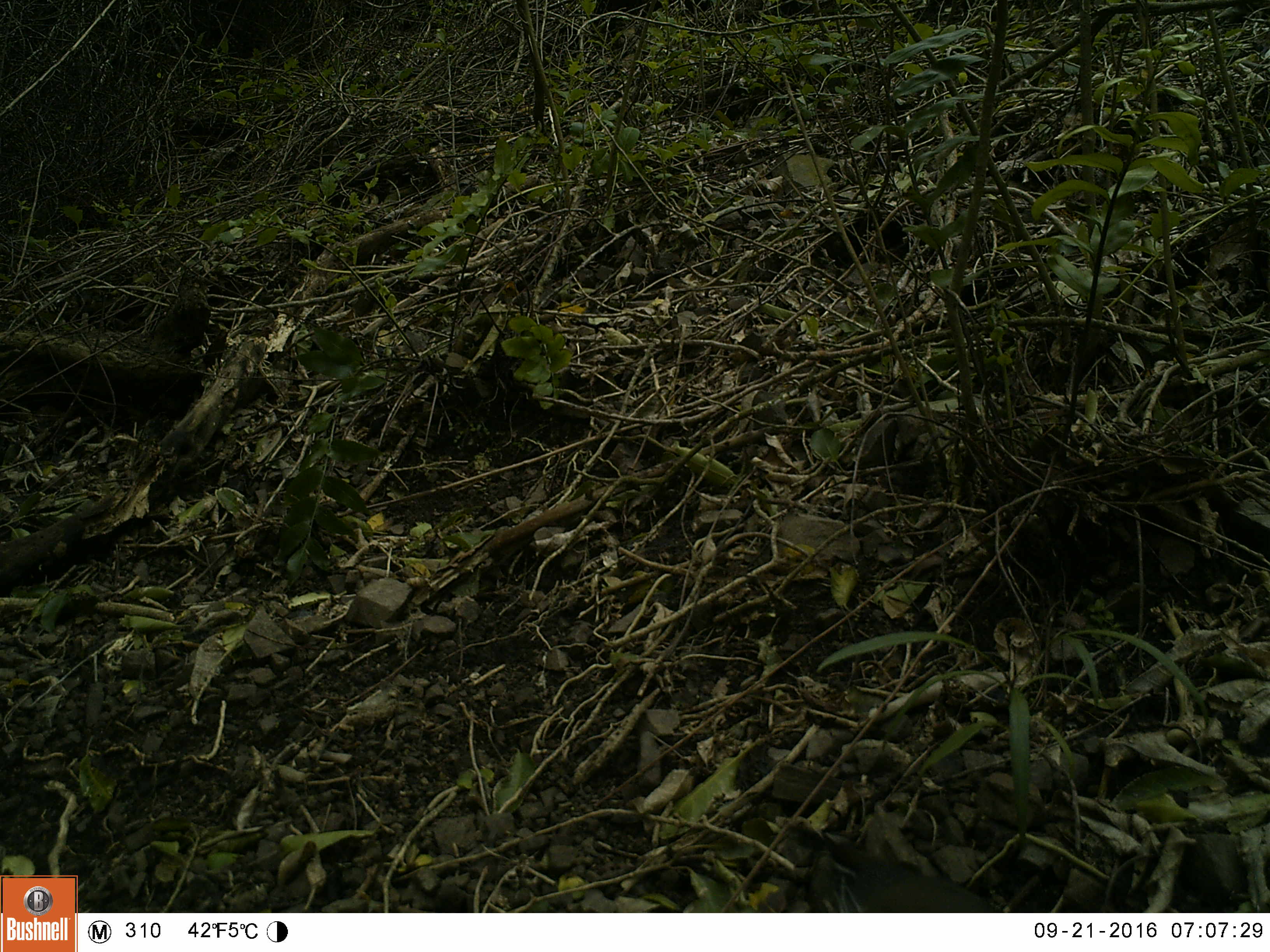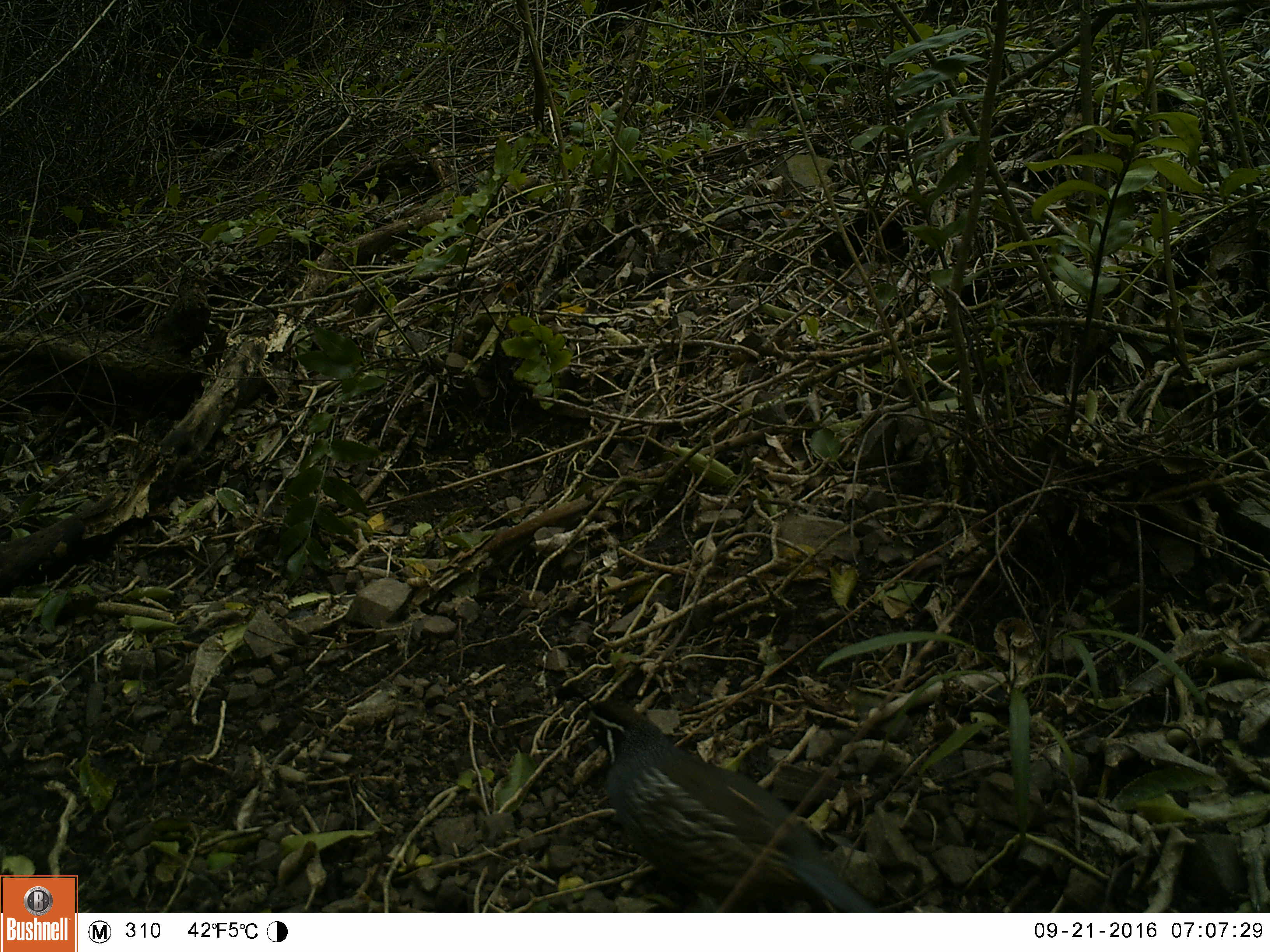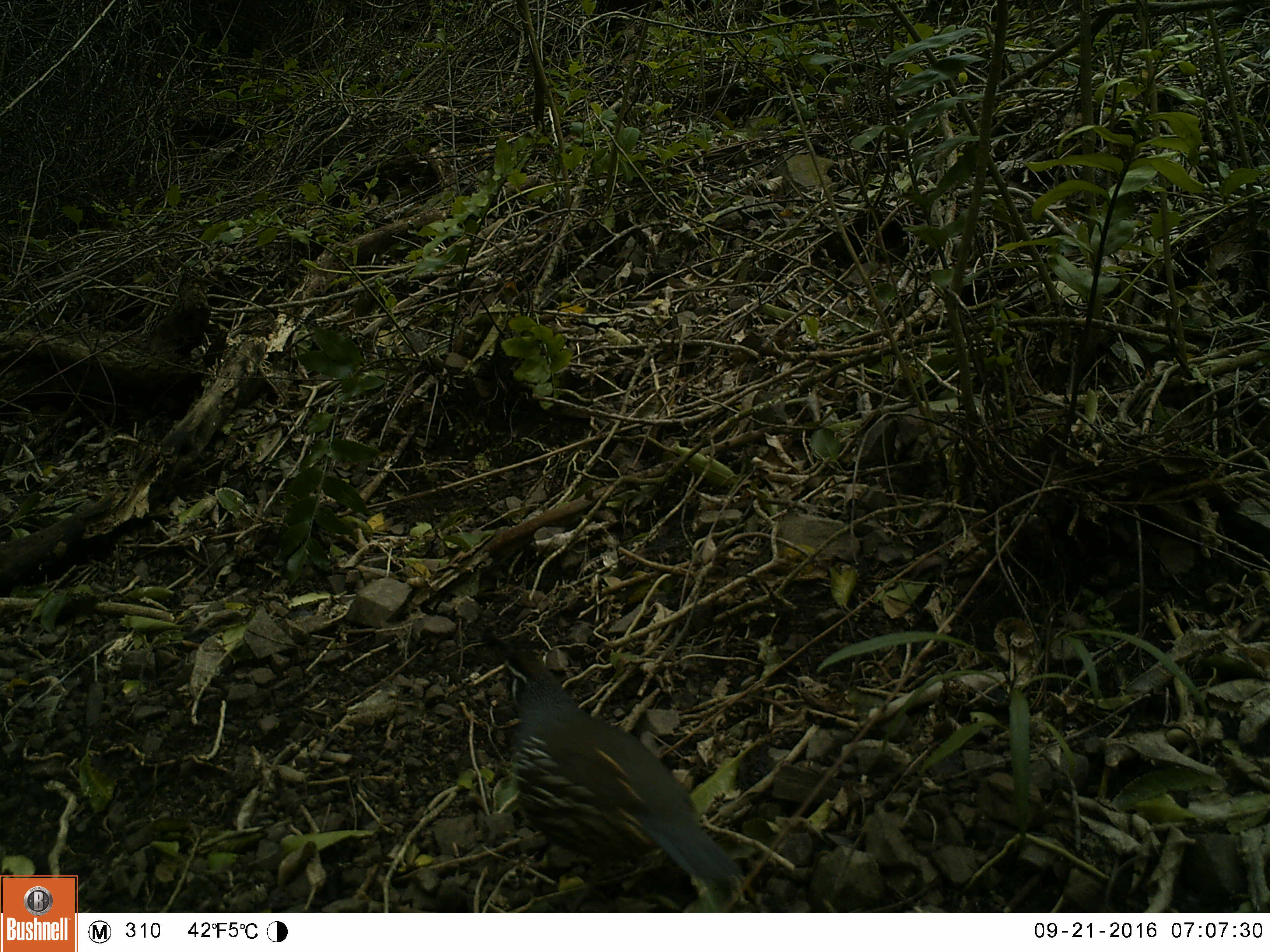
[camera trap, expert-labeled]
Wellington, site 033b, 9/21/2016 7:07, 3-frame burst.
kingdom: Animalia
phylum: Chordata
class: Aves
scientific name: Aves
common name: bird